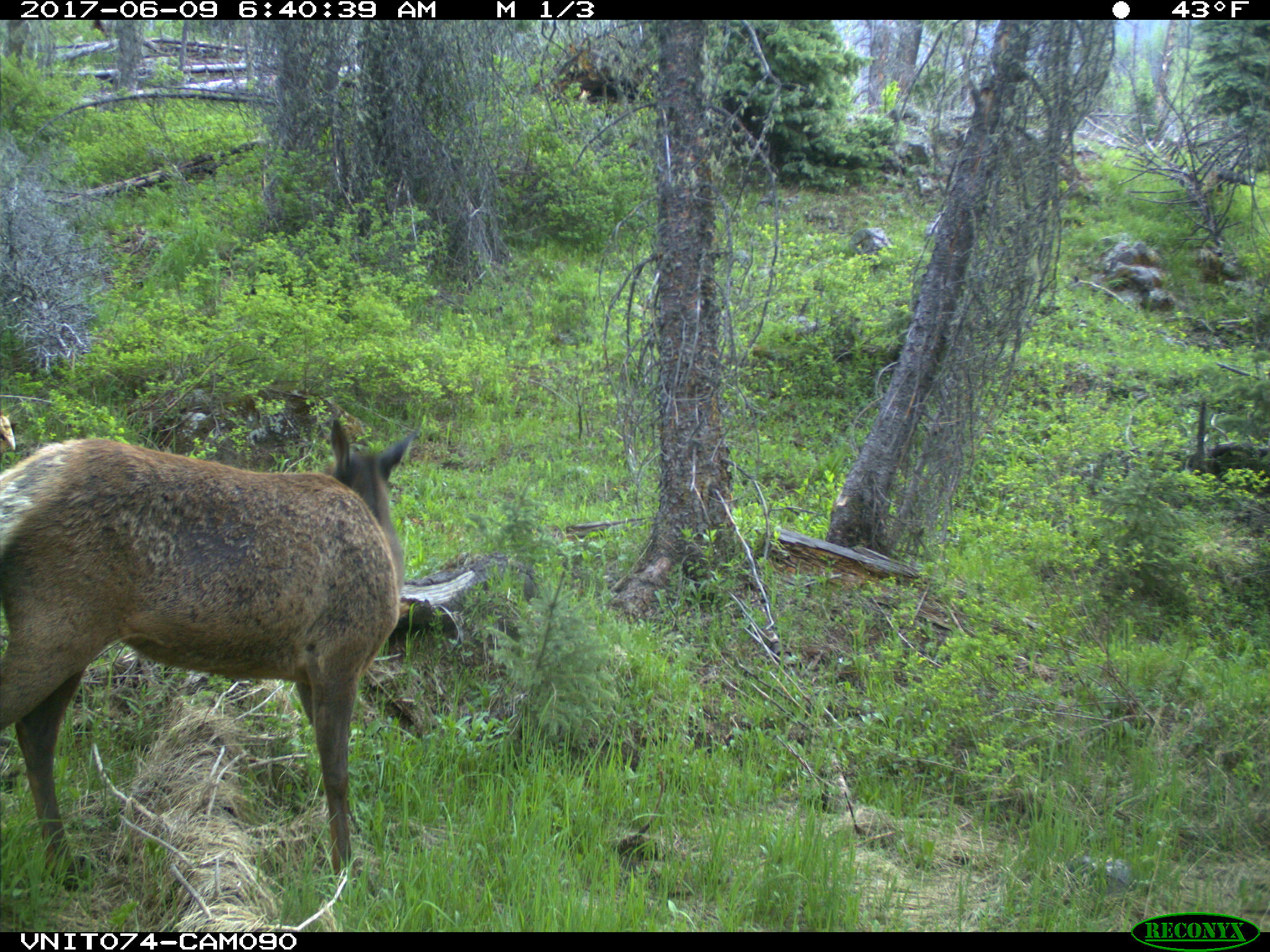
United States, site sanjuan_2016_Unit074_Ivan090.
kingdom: Animalia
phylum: Chordata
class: Mammalia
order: Artiodactyla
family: Cervidae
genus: Cervus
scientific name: Cervus elaphus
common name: red deer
Cervus elaphus (red deer).